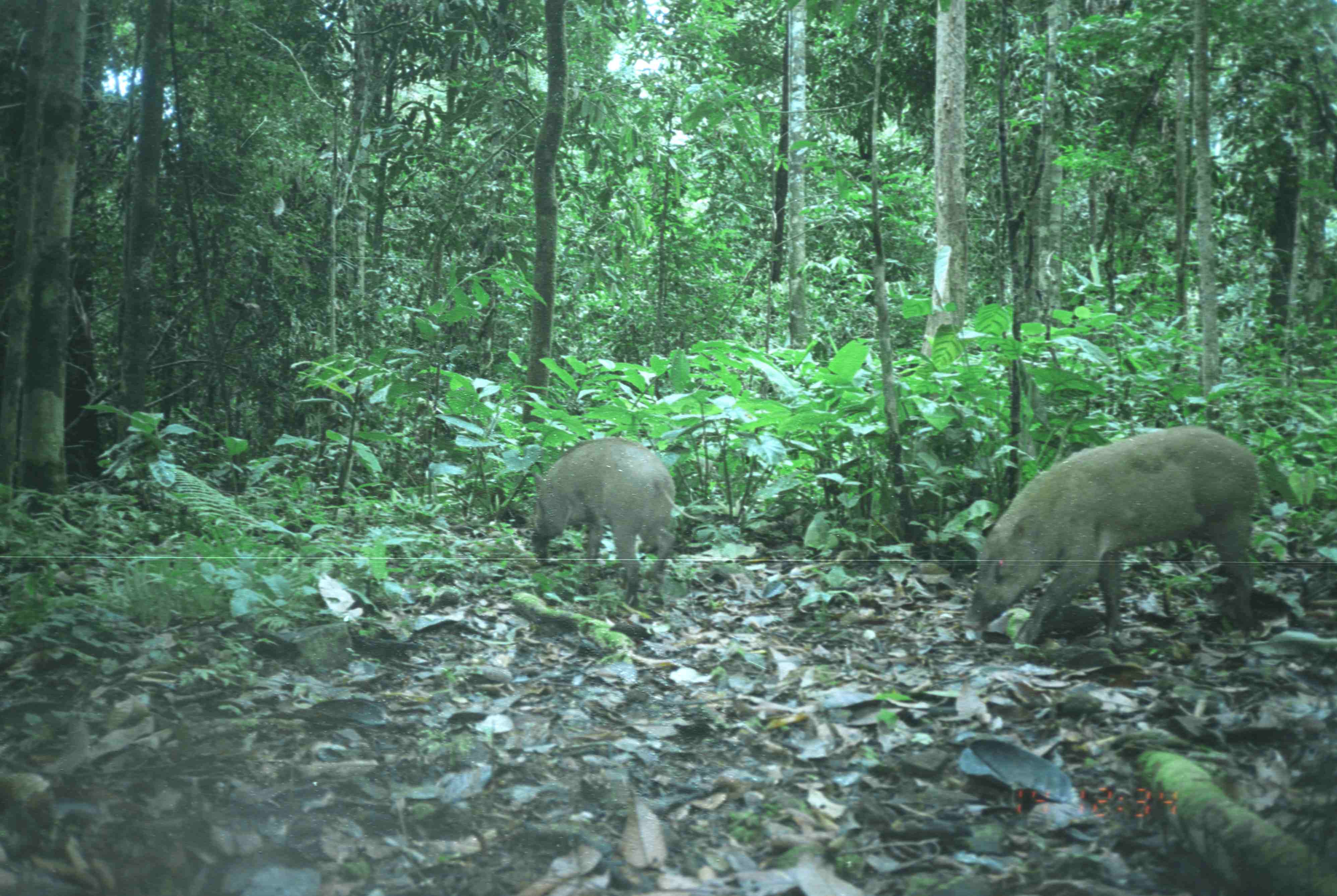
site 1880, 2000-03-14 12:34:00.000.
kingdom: Animalia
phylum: Chordata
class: Mammalia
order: Artiodactyla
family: Suidae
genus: Sus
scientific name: Sus scrofa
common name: wild boar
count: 2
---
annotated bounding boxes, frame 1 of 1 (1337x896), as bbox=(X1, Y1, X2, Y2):
sus scrofa: bbox=(960, 425, 1263, 645); bbox=(531, 436, 702, 607)